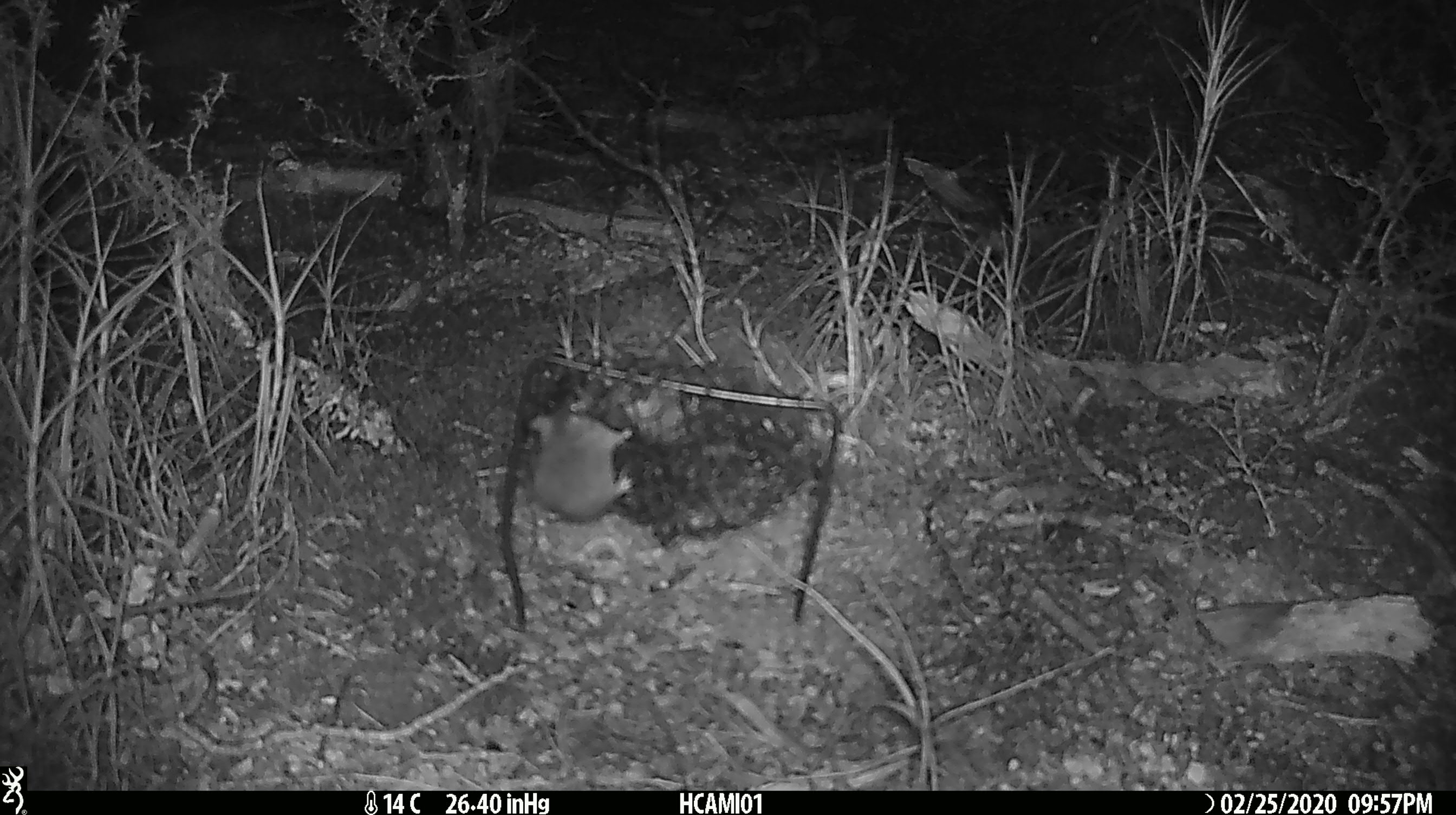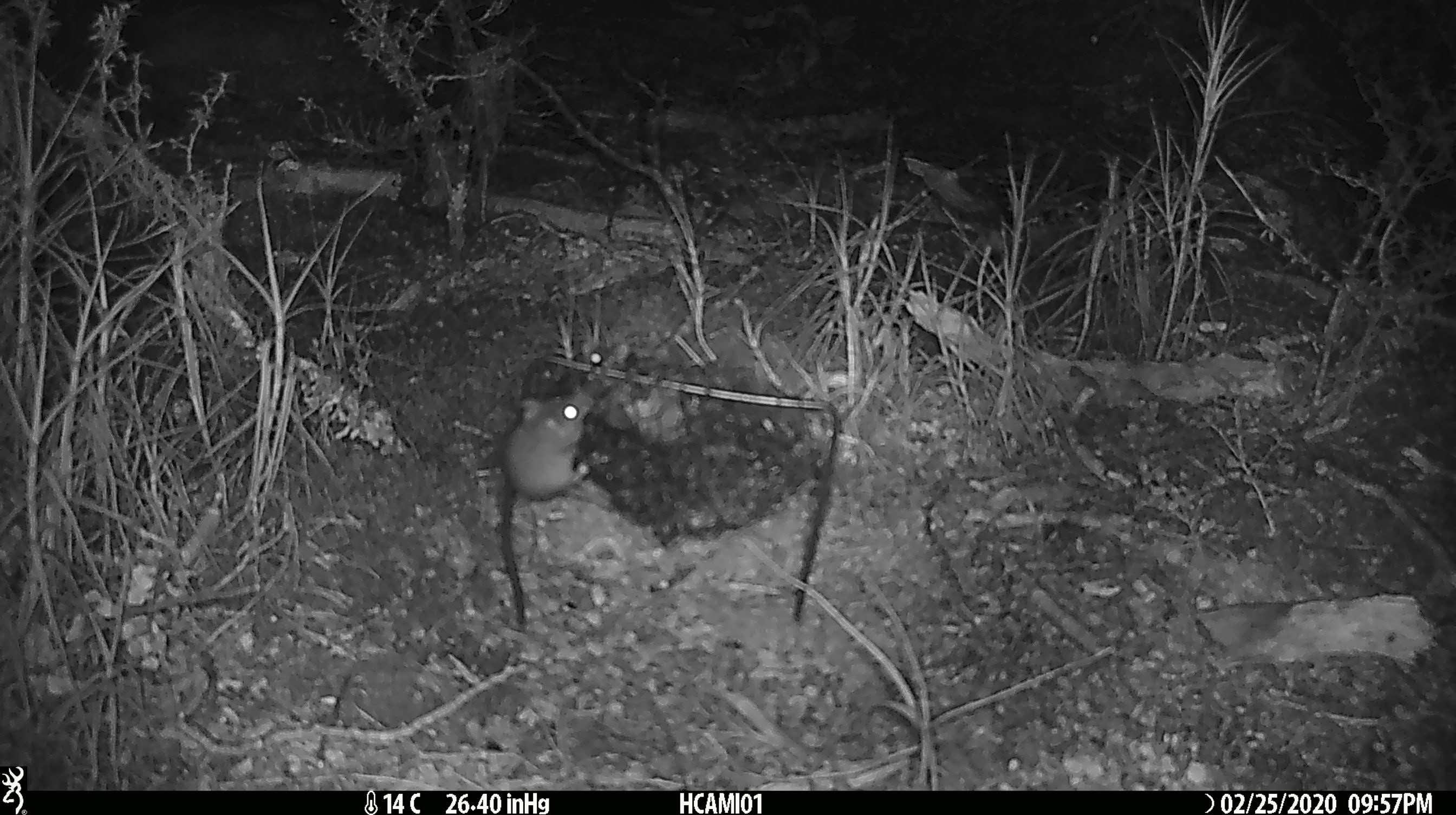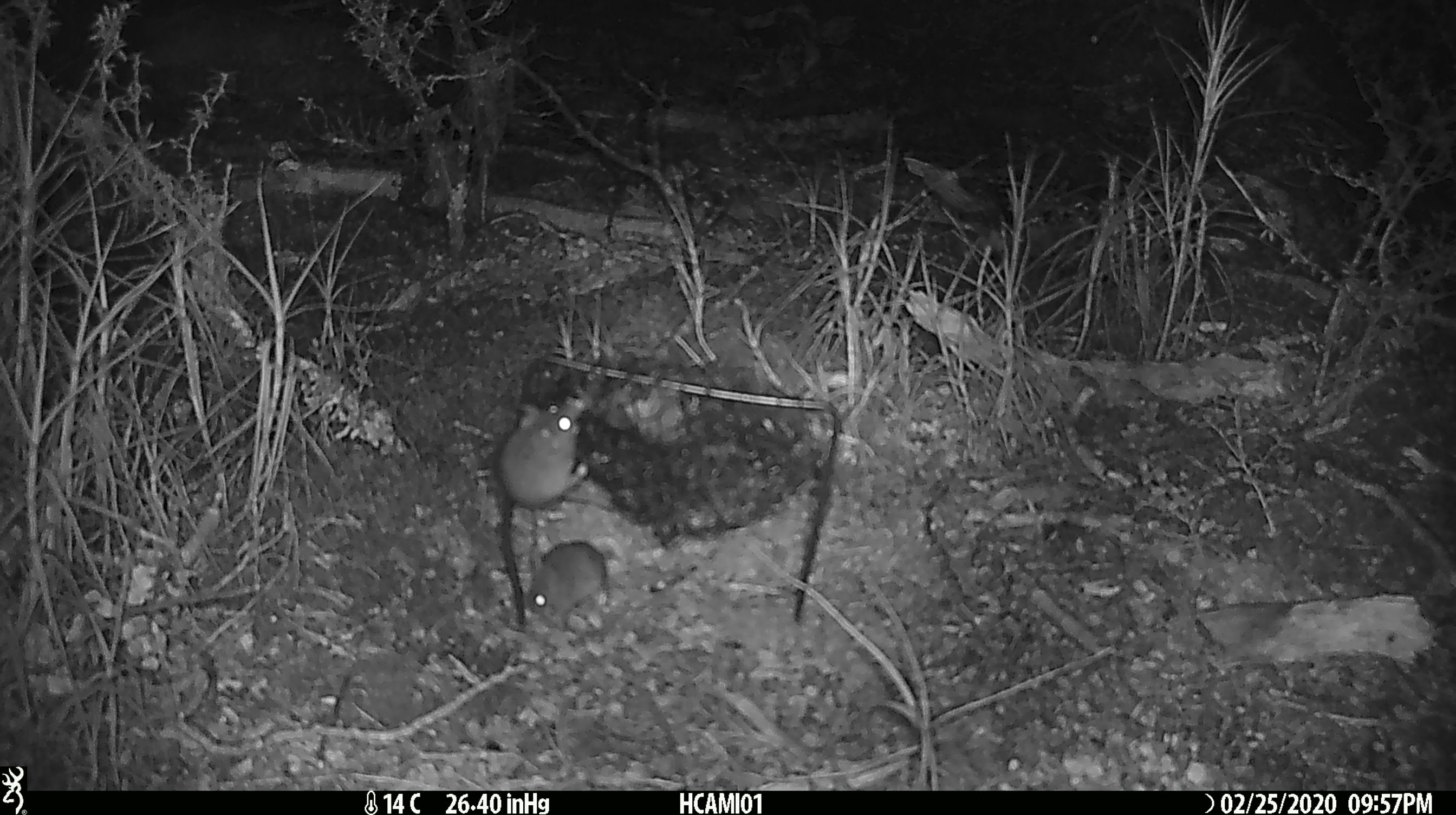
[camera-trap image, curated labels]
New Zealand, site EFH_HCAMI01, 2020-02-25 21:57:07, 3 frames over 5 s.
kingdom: Animalia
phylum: Chordata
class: Mammalia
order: Rodentia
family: Muridae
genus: Mus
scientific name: Mus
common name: mouse